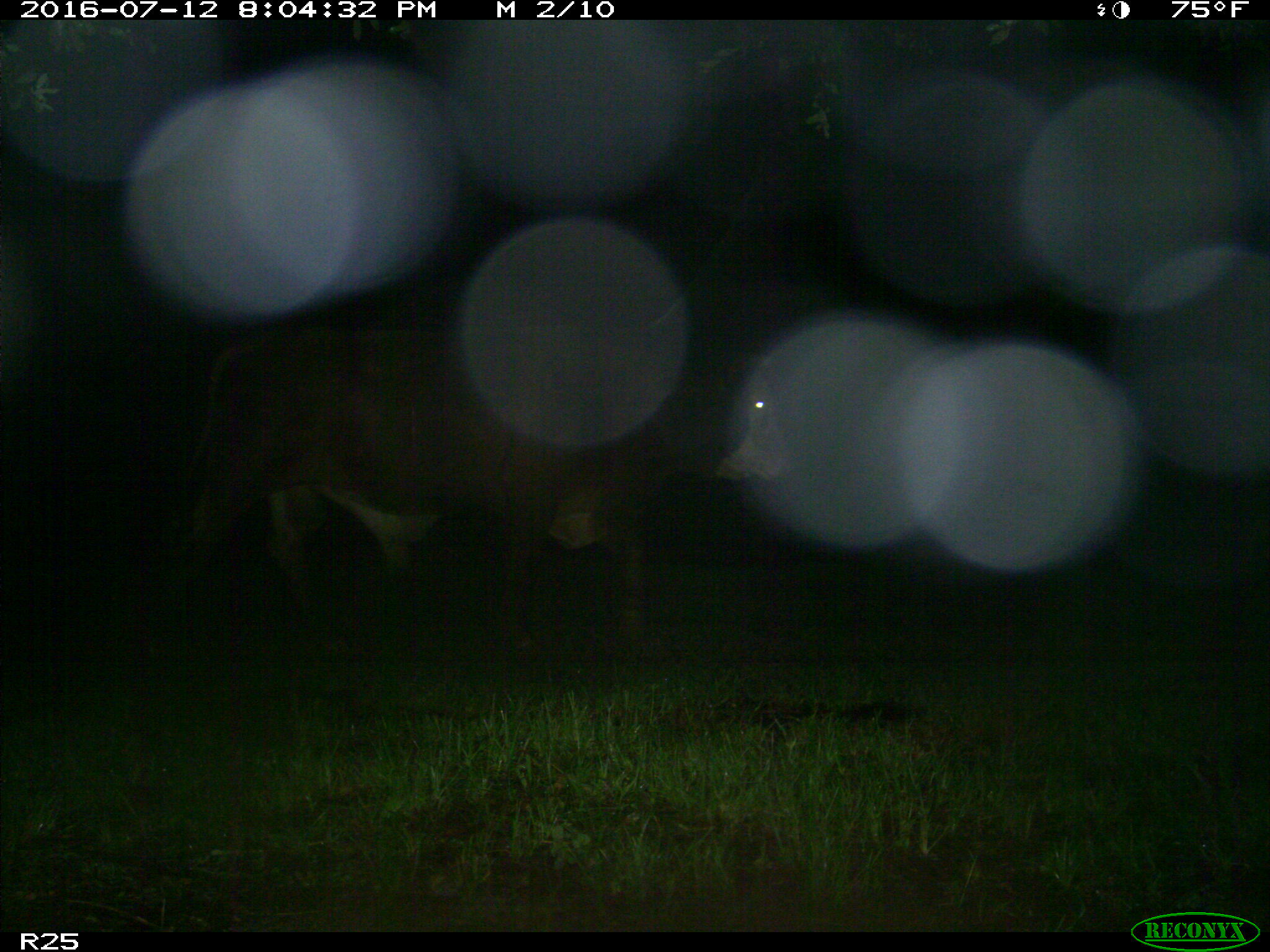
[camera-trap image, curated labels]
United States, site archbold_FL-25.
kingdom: Animalia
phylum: Chordata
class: Mammalia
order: Artiodactyla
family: Bovidae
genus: Bos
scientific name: Bos taurus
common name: domestic cow